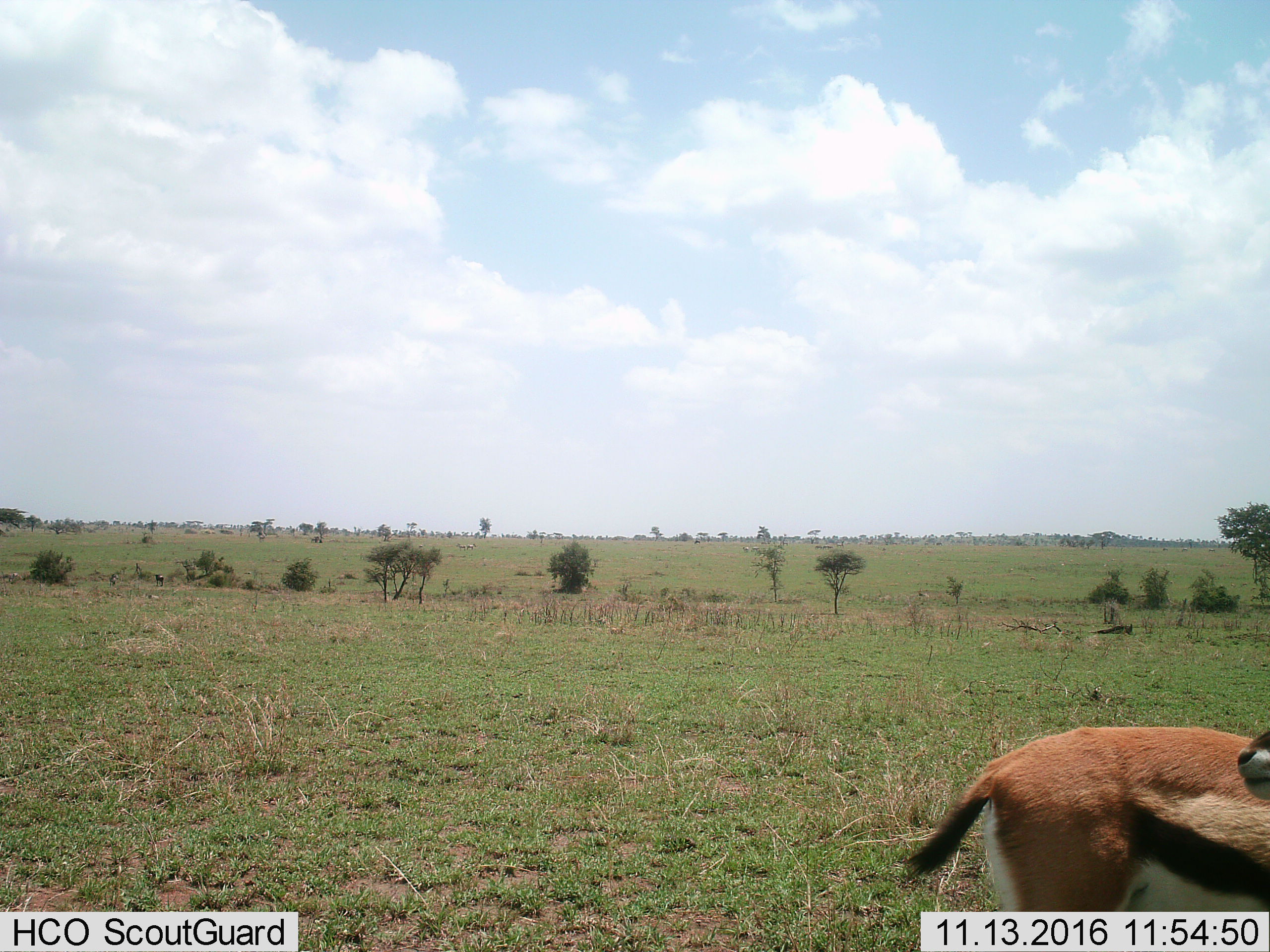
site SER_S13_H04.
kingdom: Animalia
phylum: Chordata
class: Mammalia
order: Artiodactyla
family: Bovidae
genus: Eudorcas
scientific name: Eudorcas thomsonii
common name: thomson's gazelle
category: gazellethomsons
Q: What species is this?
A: Gazellethomsons (thomson's gazelle) (Eudorcas thomsonii).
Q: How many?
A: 1.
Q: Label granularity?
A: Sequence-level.